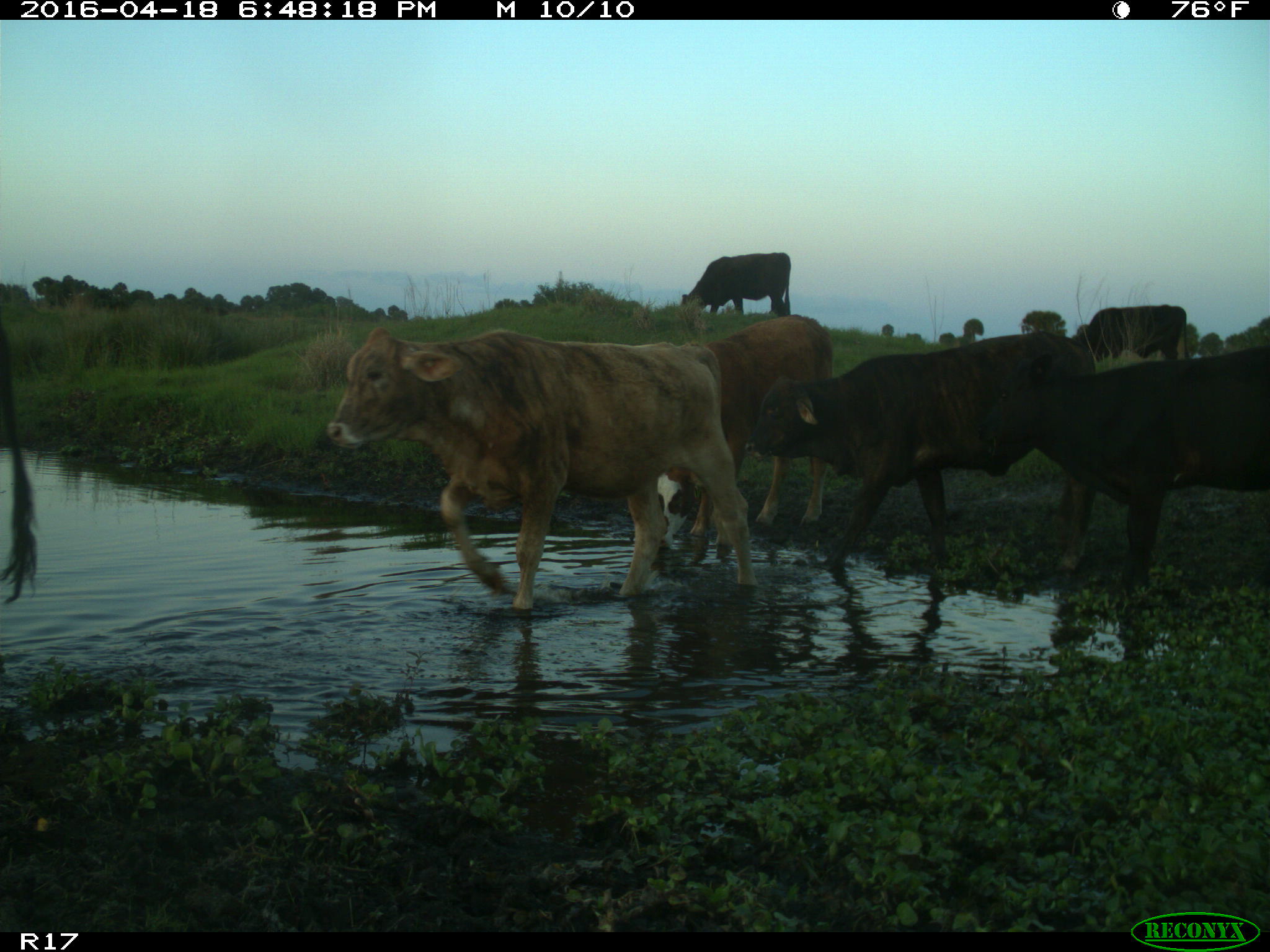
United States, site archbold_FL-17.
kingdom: Animalia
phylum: Chordata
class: Mammalia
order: Artiodactyla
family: Bovidae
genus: Bos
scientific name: Bos taurus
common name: domestic cow